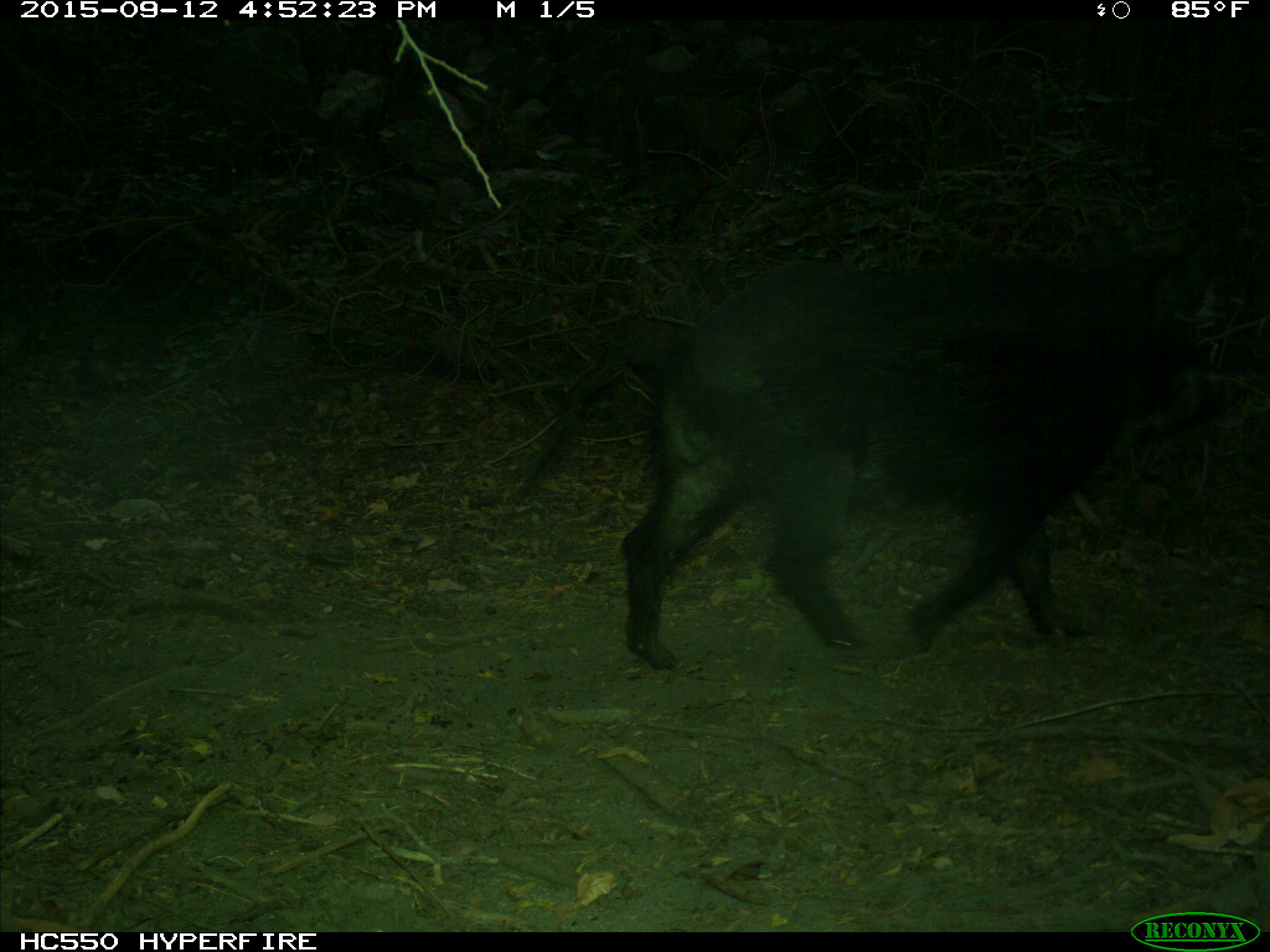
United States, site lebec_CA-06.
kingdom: Animalia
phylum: Chordata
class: Mammalia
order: Artiodactyla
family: Suidae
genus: Sus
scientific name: Sus scrofa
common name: wild boar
Sus scrofa (wild boar).